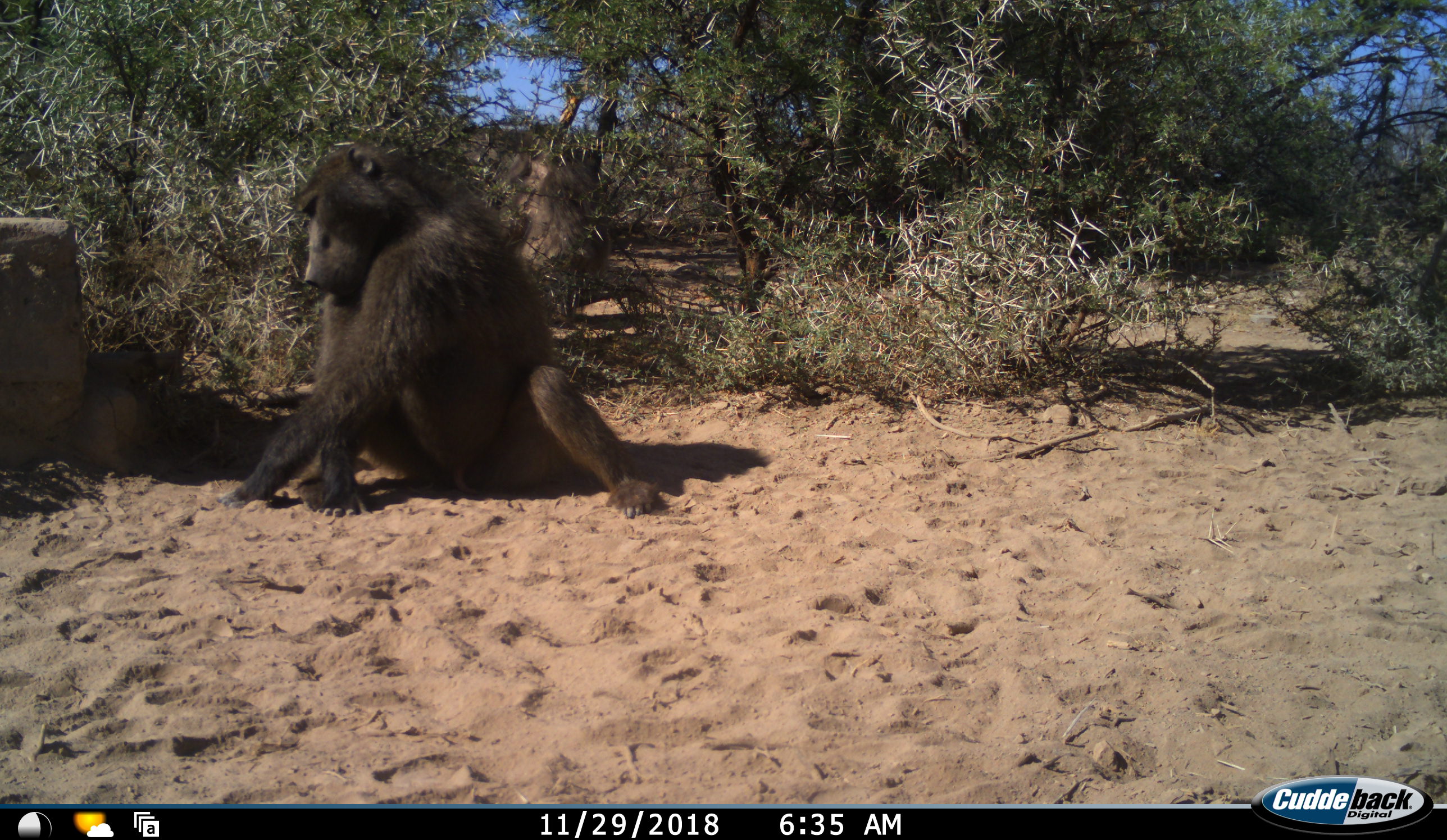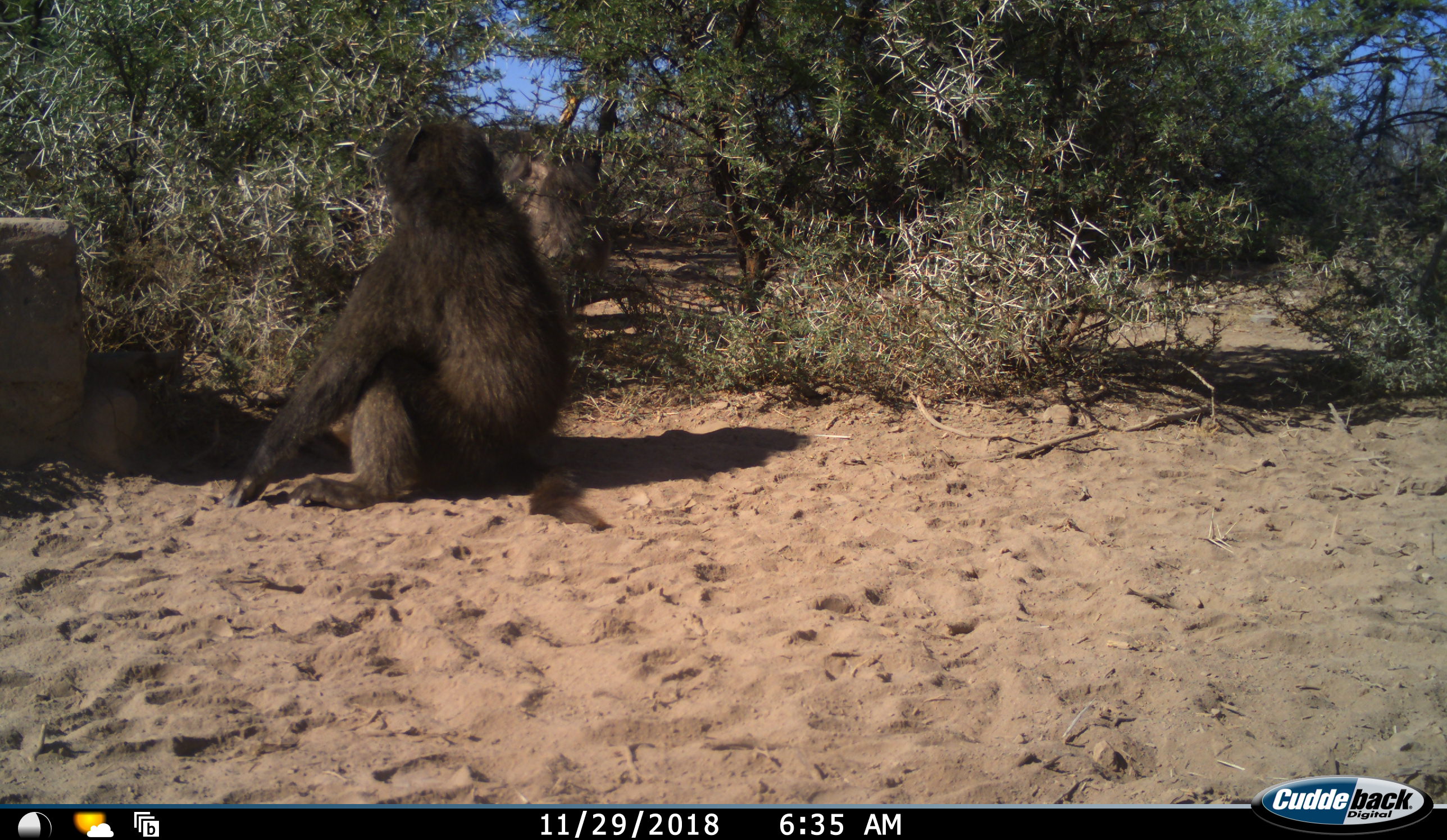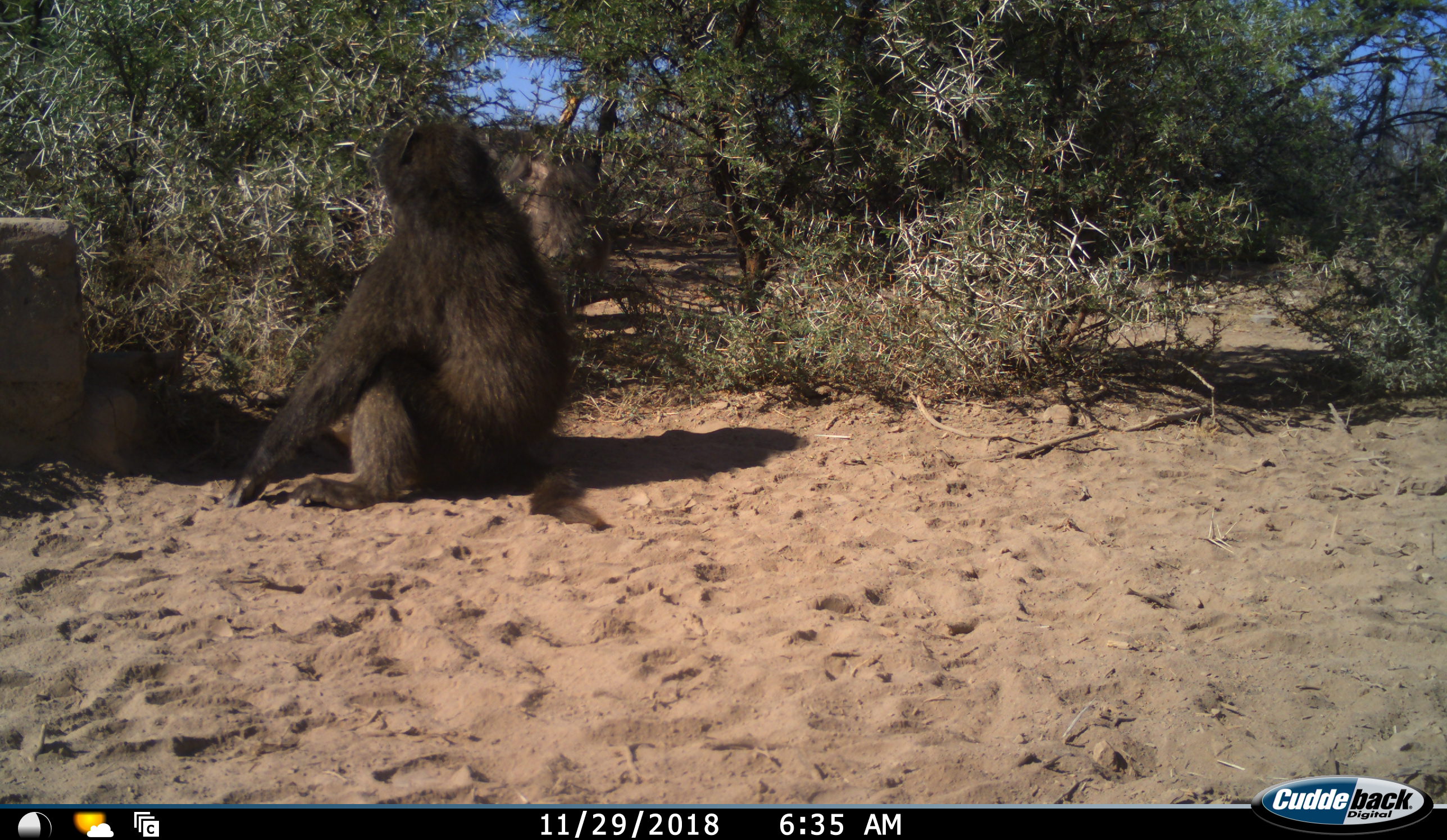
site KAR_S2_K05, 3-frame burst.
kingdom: Animalia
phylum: Chordata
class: Mammalia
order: Primates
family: Cercopithecidae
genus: Papio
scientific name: Papio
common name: baboon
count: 2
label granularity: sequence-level